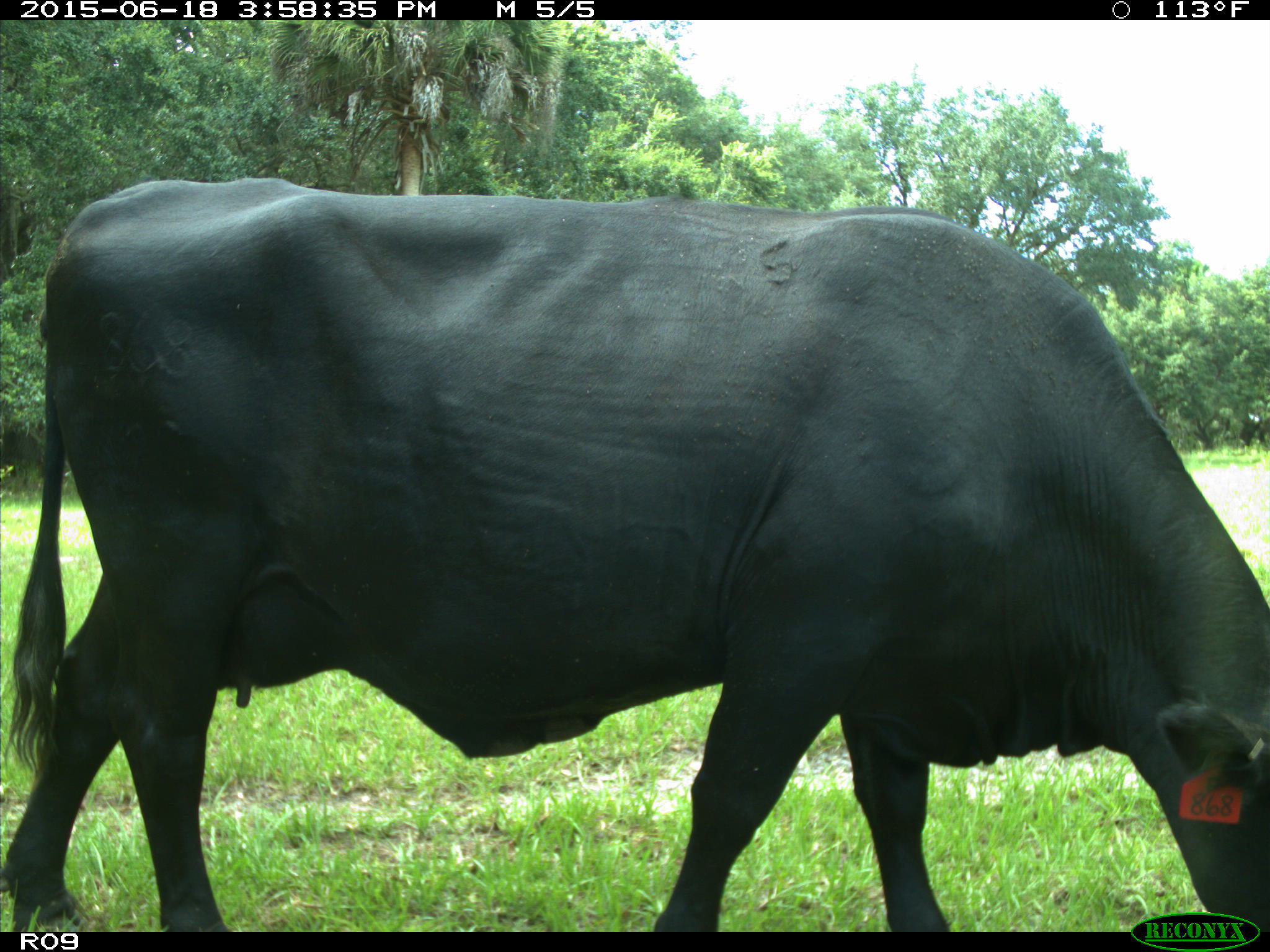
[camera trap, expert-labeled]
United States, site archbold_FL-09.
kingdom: Animalia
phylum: Chordata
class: Mammalia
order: Artiodactyla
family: Bovidae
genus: Bos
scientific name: Bos taurus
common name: domestic cow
Bos taurus (domestic cow).